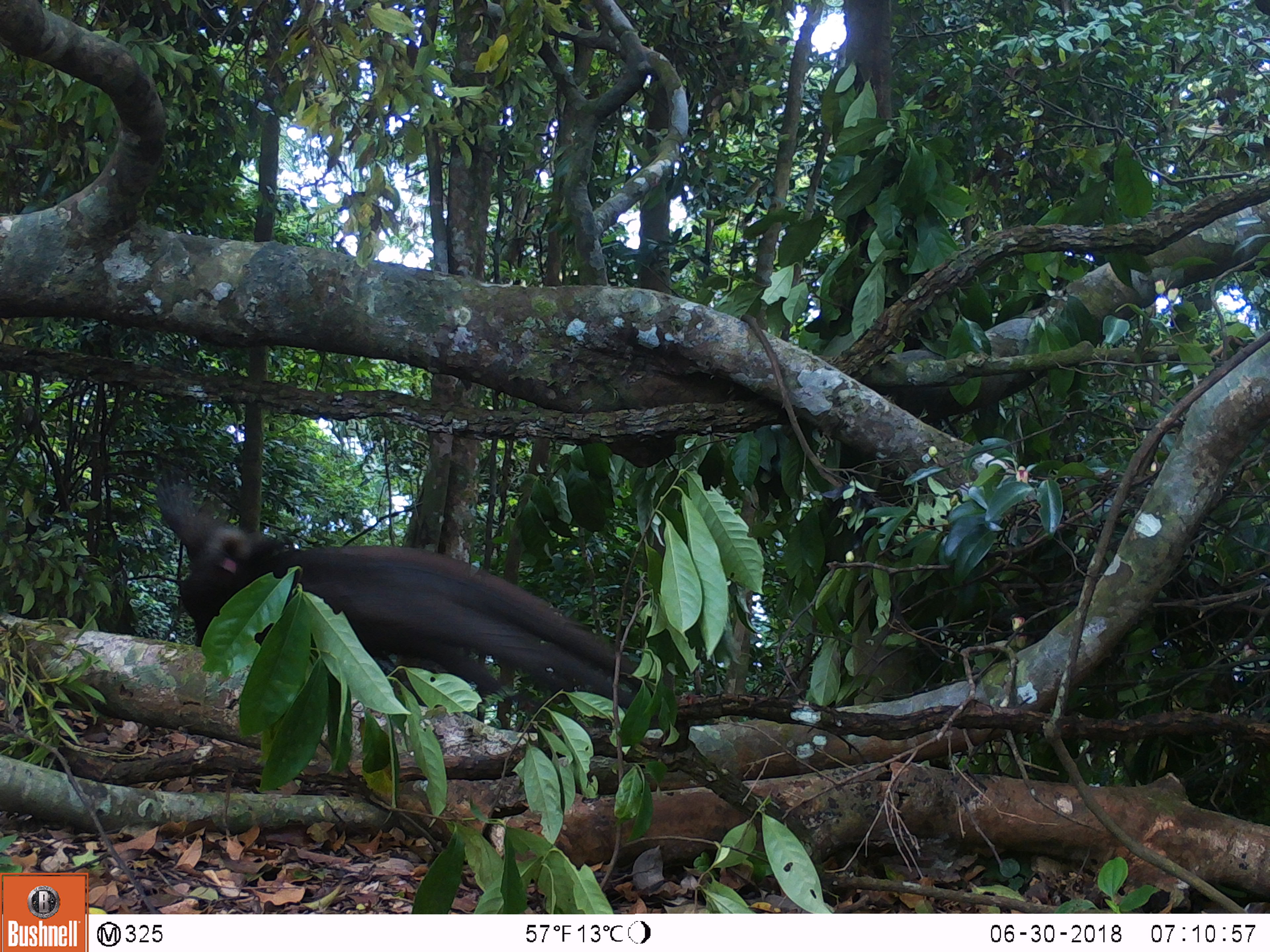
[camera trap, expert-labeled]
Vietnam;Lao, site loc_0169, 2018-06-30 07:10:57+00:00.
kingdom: Animalia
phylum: Chordata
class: Aves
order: Galliformes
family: Phasianidae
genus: Rheinardia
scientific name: Rheinardia ocellata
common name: crested argus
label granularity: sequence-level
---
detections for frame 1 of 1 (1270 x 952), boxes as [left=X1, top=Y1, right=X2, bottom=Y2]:
crested argus: [left=152, top=461, right=654, bottom=727]